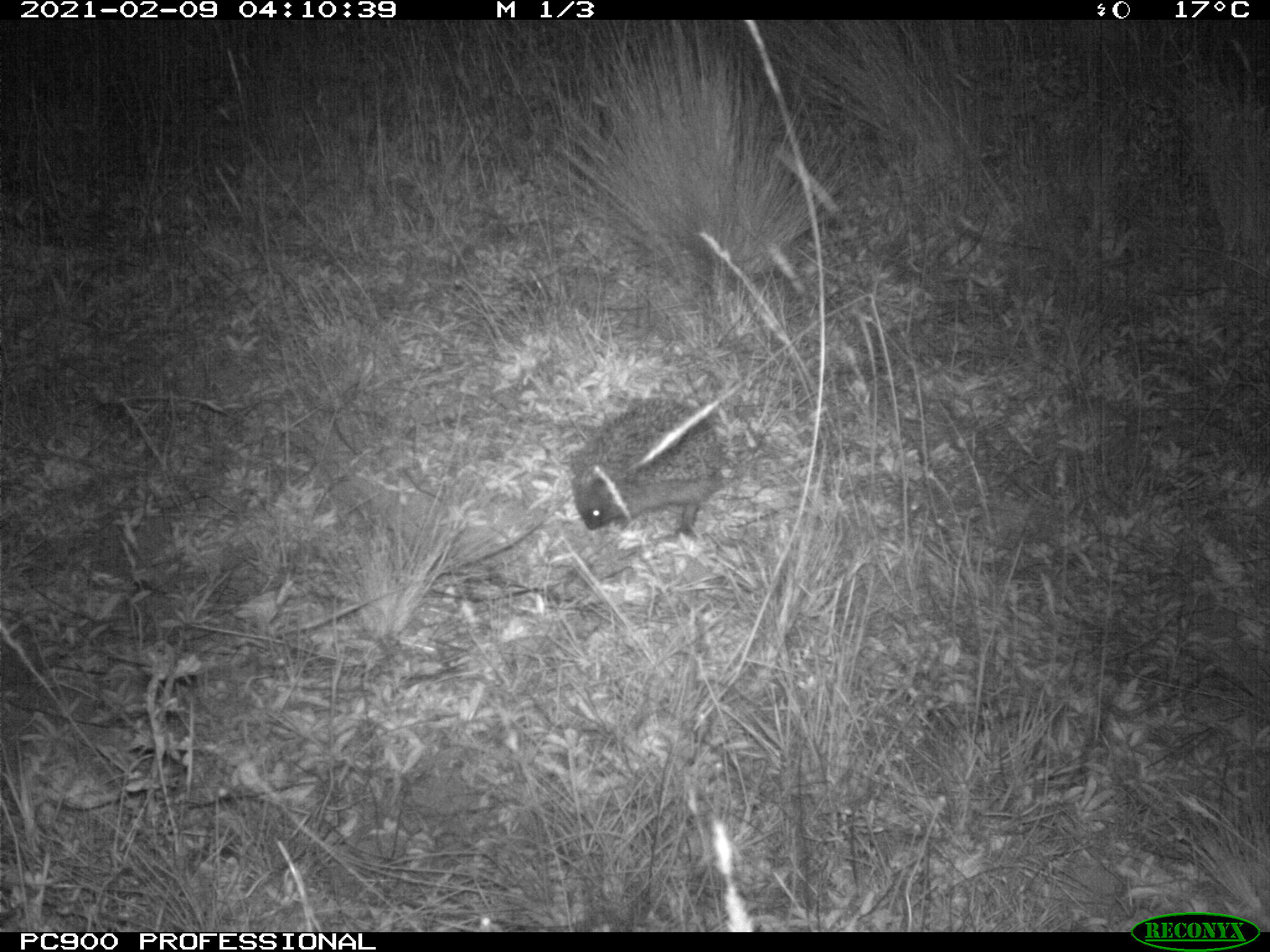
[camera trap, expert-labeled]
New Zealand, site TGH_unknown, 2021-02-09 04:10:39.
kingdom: Animalia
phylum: Chordata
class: Mammalia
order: Eulipotyphla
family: Erinaceidae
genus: Erinaceus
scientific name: Erinaceus europaeus europaeus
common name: european hedgehog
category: hedgehog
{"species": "hedgehog (european hedgehog) (Erinaceus europaeus europaeus)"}